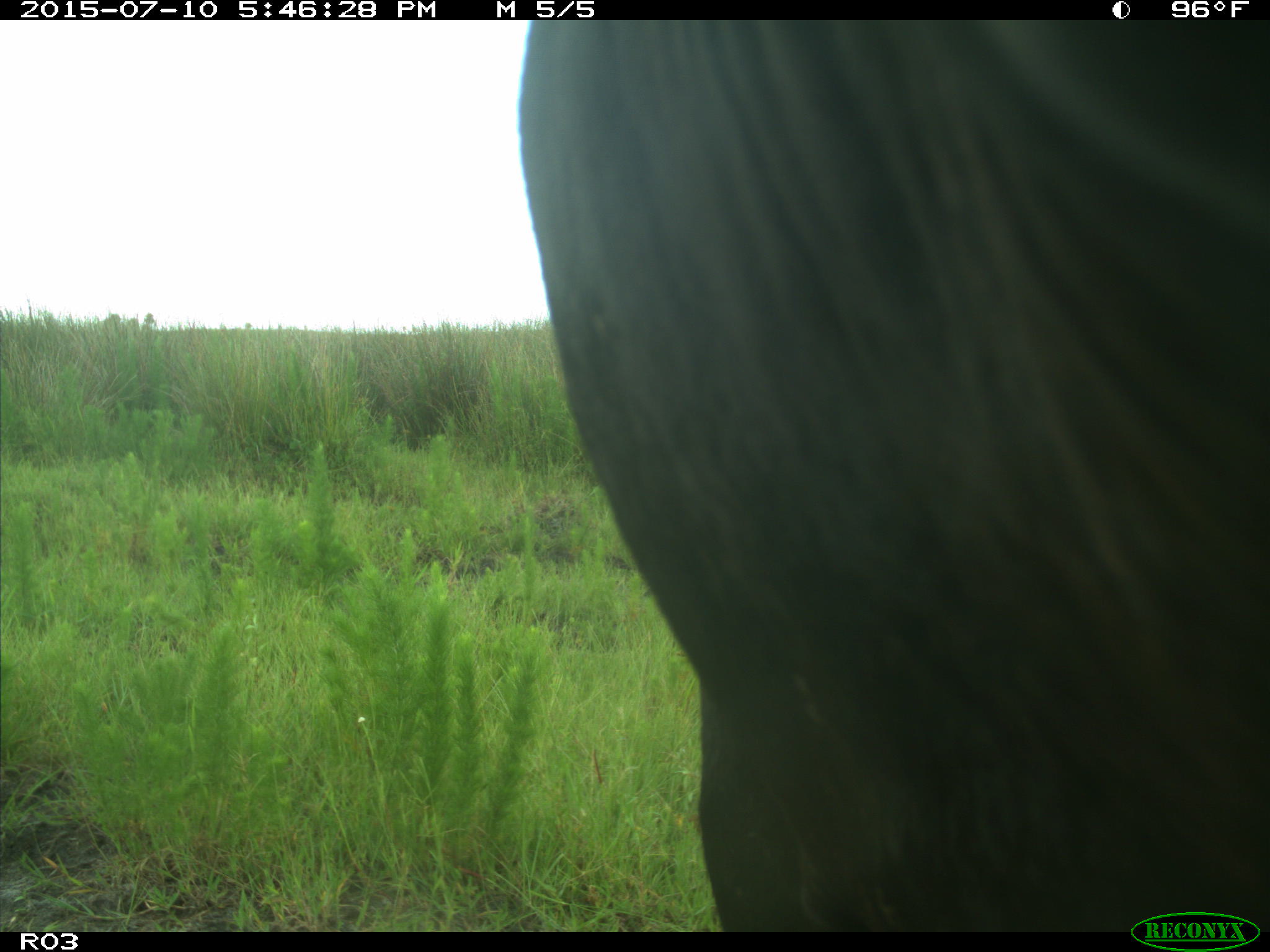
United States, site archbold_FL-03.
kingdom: Animalia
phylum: Chordata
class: Mammalia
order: Artiodactyla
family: Bovidae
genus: Bos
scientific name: Bos taurus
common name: domestic cow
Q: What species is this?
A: Bos taurus (domestic cow).